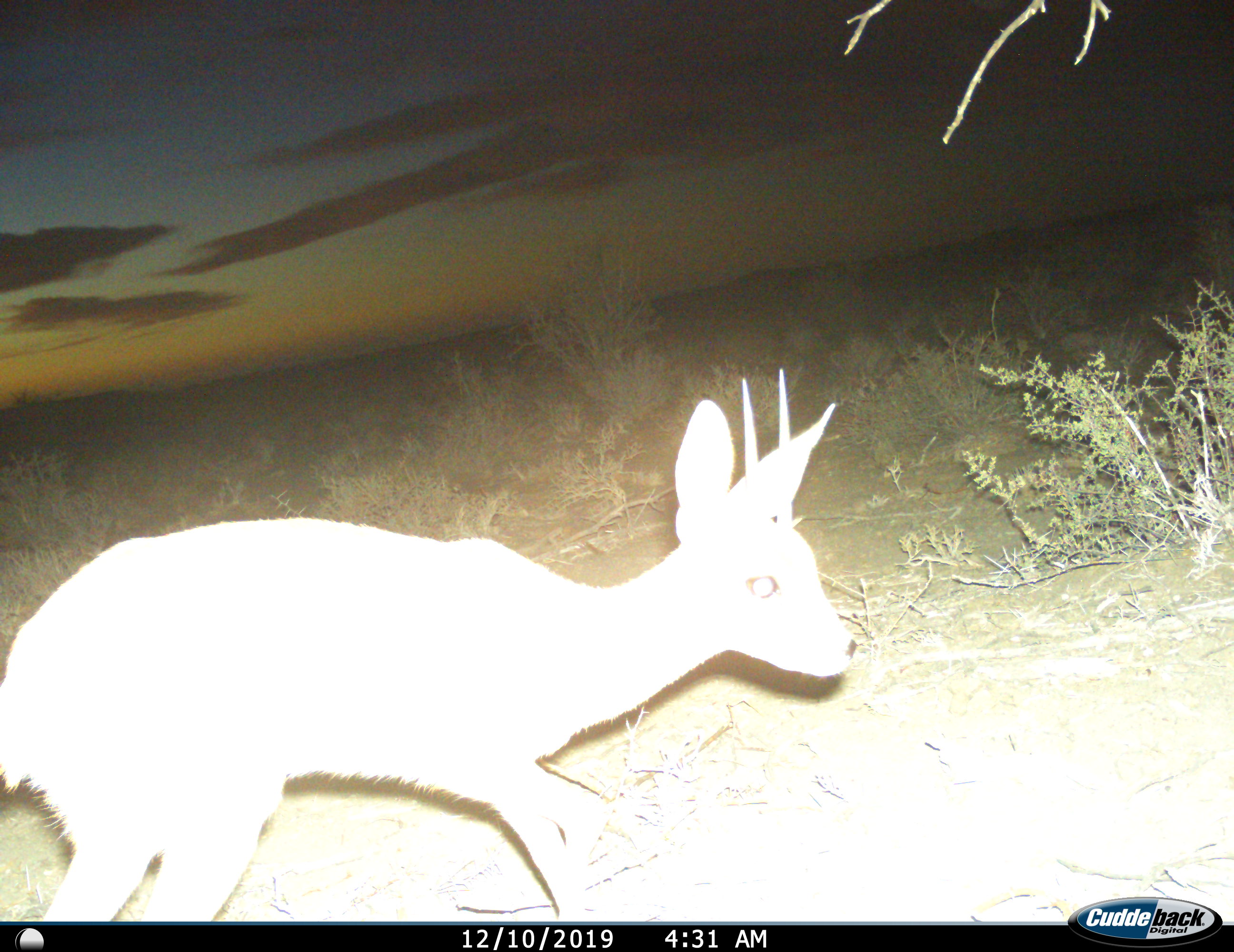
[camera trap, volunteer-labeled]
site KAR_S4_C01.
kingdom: Animalia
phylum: Chordata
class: Mammalia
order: Artiodactyla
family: Bovidae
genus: Raphicerus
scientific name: Raphicerus campestris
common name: steenbok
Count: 1.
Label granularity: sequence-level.